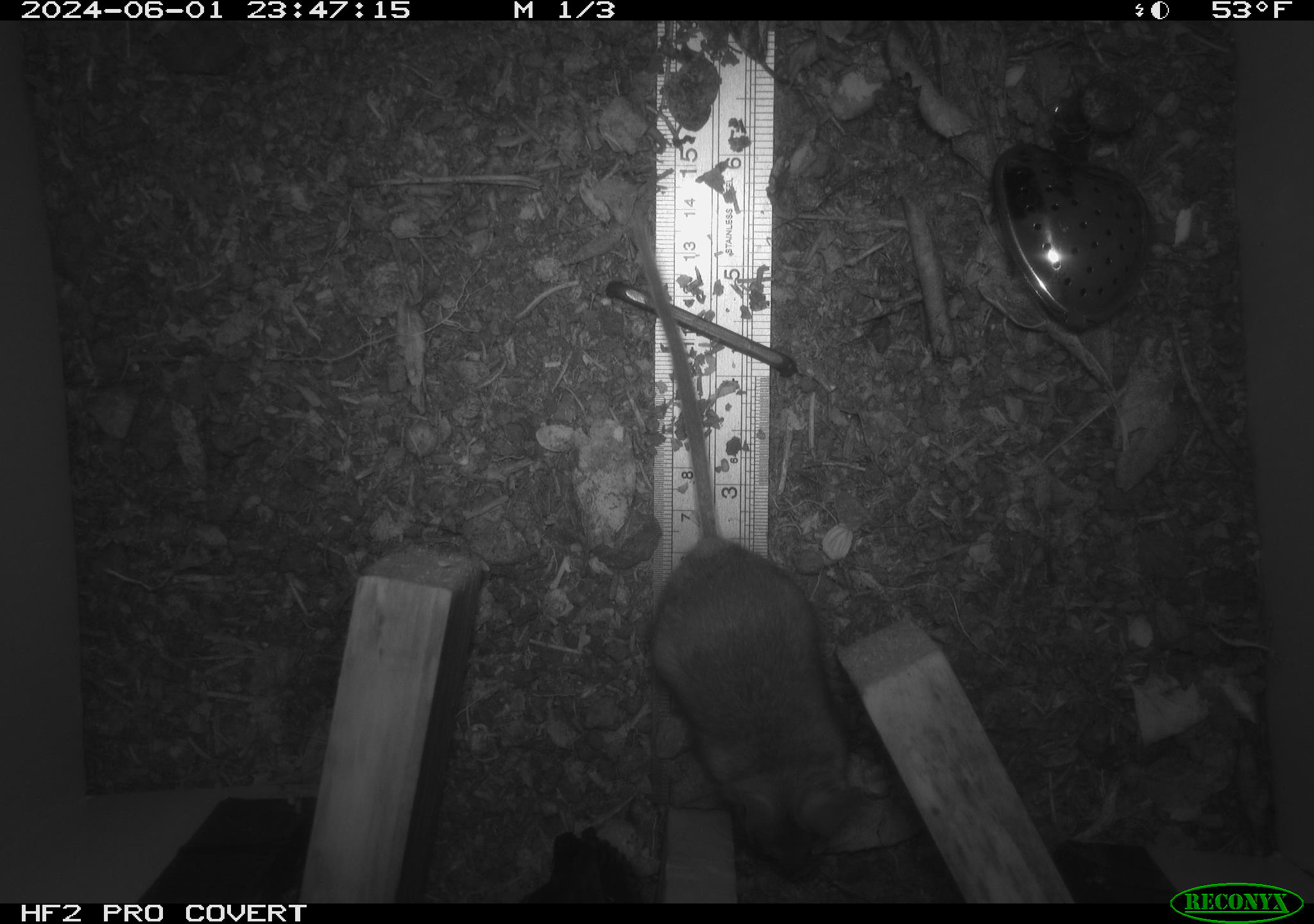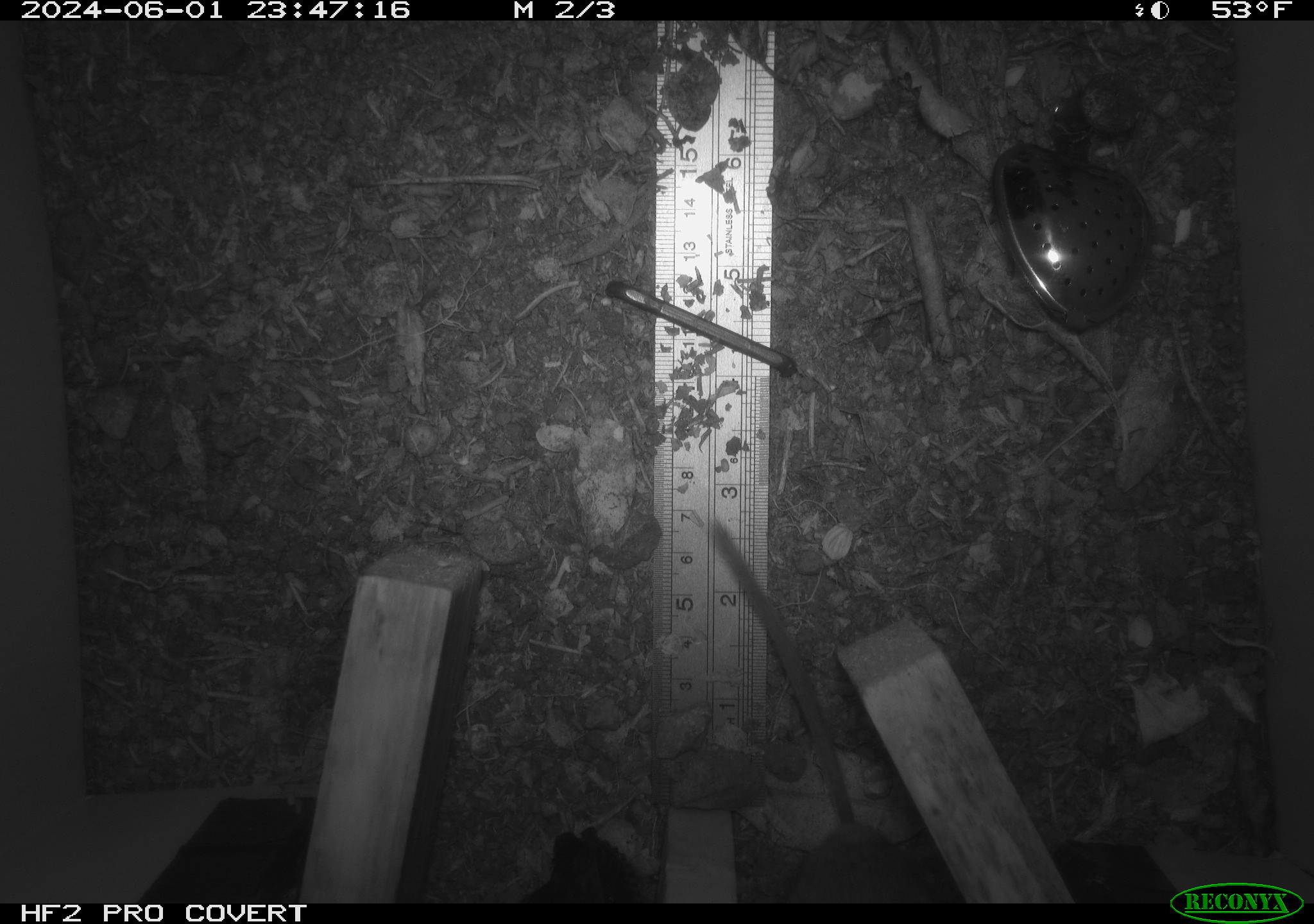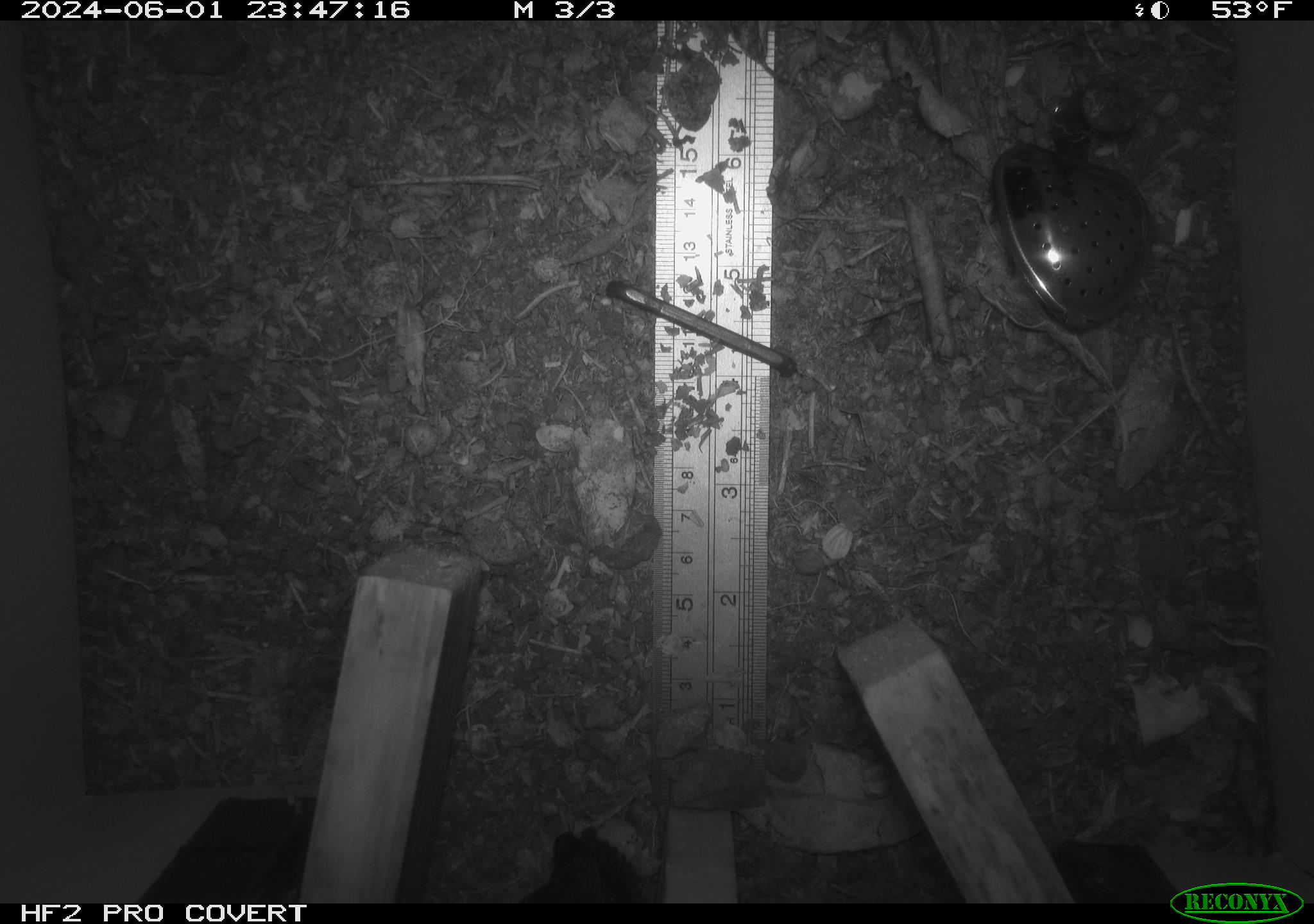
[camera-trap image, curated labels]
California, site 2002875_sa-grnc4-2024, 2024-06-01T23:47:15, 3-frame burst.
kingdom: Animalia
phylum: Chordata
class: Mammalia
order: Rodentia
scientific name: Rodentia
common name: rodent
Rodent (Rodentia).